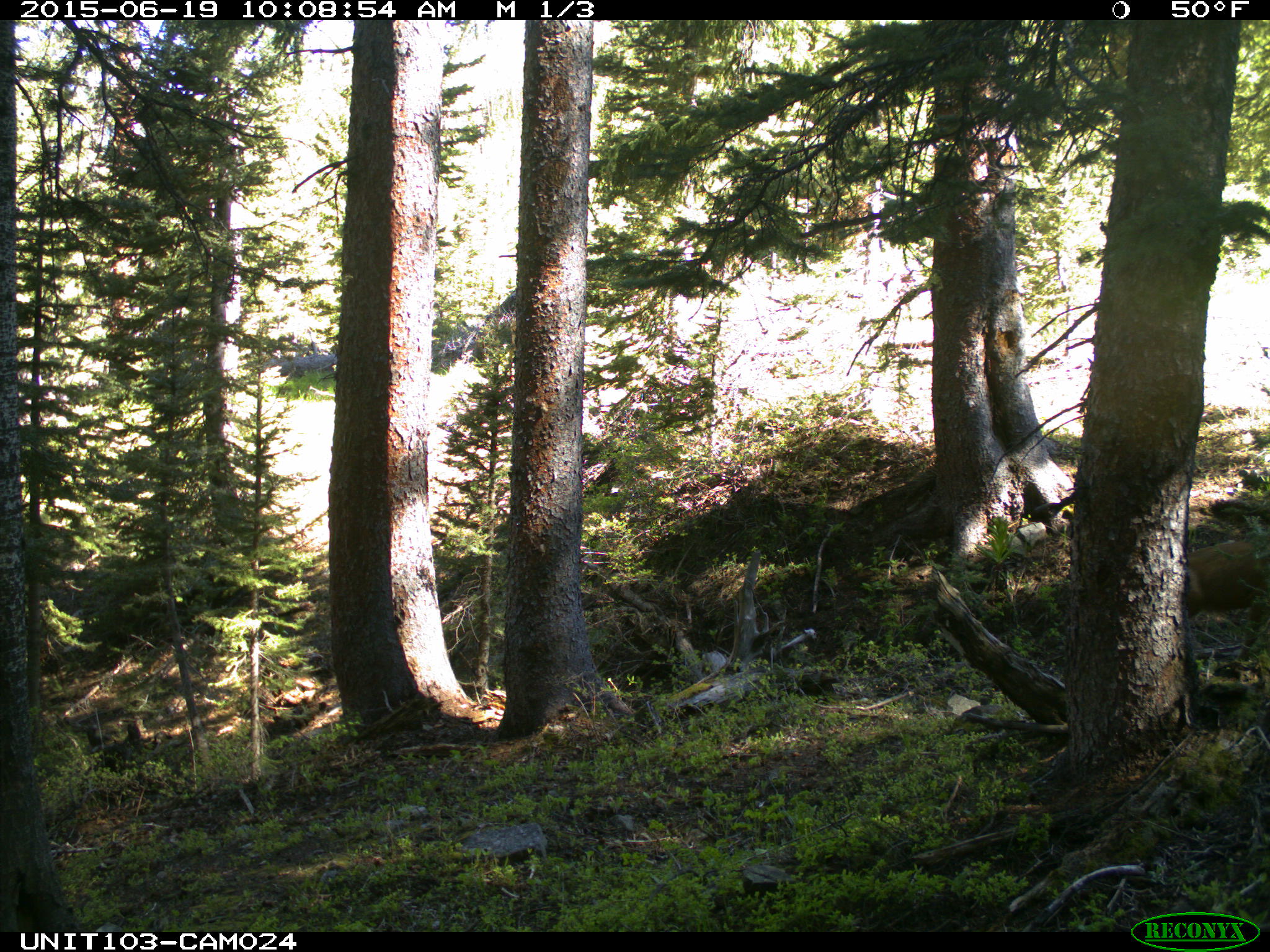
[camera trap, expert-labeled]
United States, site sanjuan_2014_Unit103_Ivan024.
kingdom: Animalia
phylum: Chordata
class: Mammalia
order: Artiodactyla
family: Cervidae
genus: Odocoileus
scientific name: Odocoileus hemionus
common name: mule deer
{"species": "Odocoileus hemionus (mule deer)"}